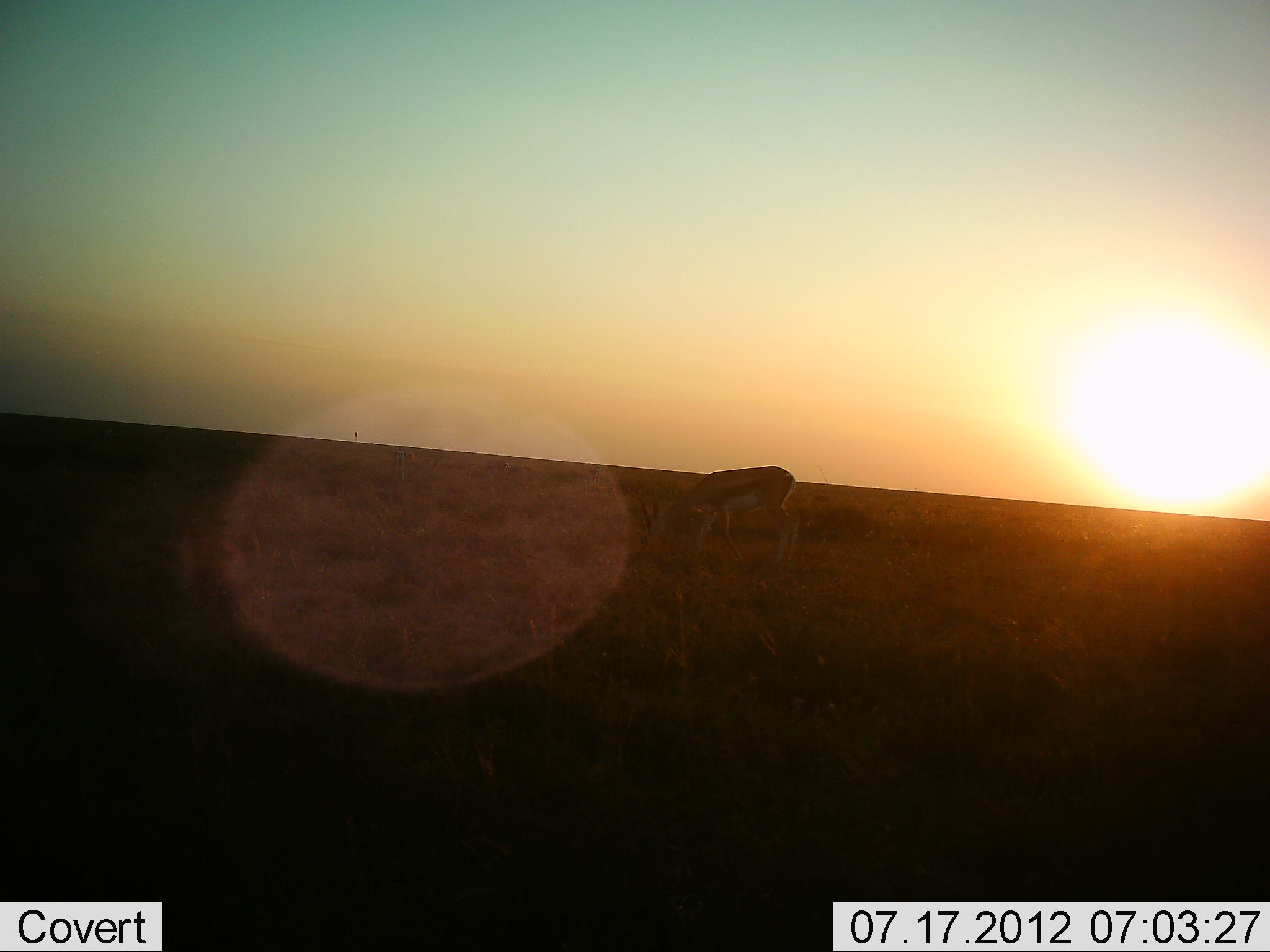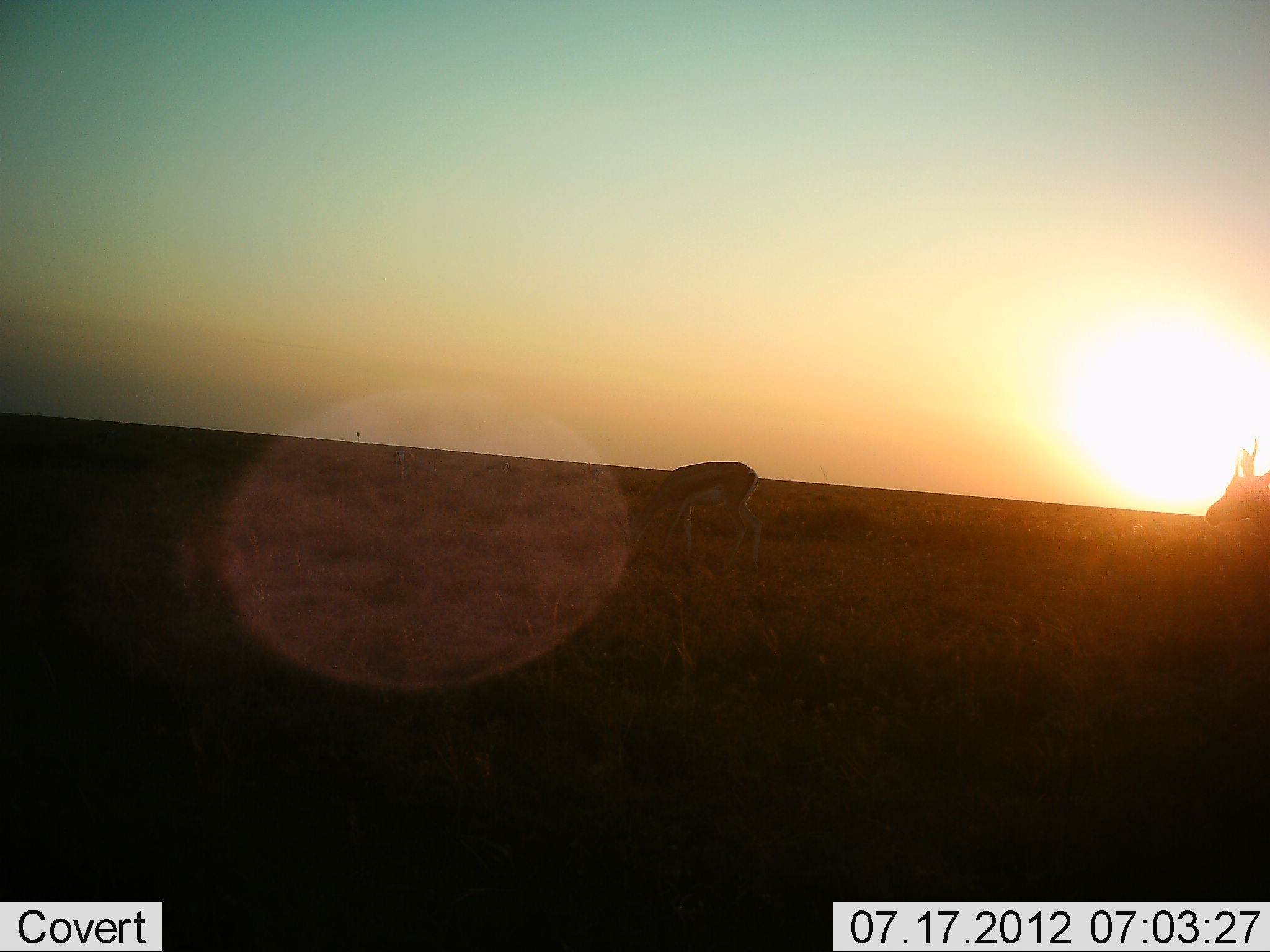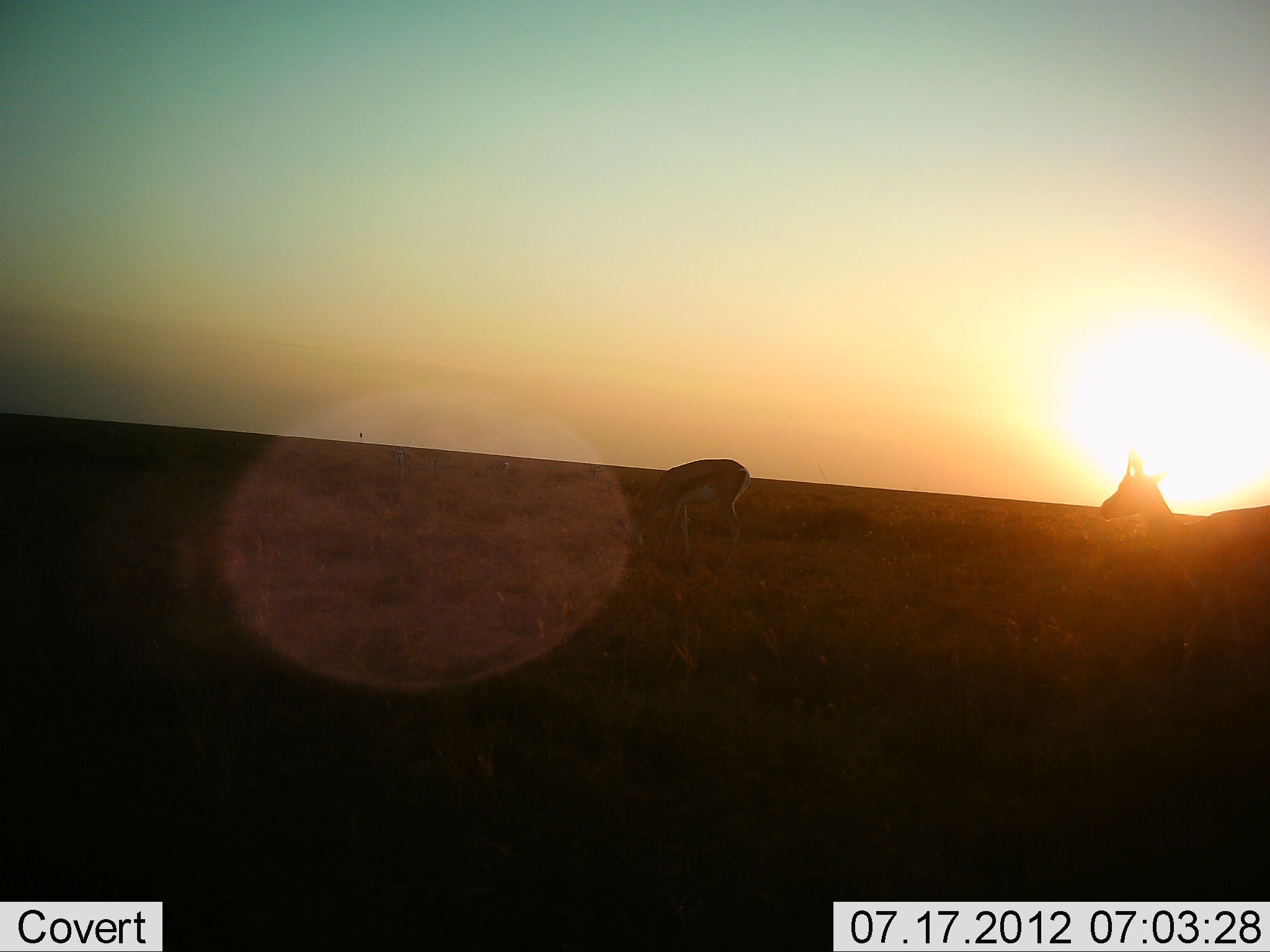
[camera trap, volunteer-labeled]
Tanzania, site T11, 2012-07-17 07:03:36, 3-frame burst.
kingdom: Animalia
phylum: Chordata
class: Mammalia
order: Artiodactyla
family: Bovidae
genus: Eudorcas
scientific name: Eudorcas thomsonii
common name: thomson's gazelle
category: gazellethomsons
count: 2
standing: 9%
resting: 0%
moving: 73%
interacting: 0%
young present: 0%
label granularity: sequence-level